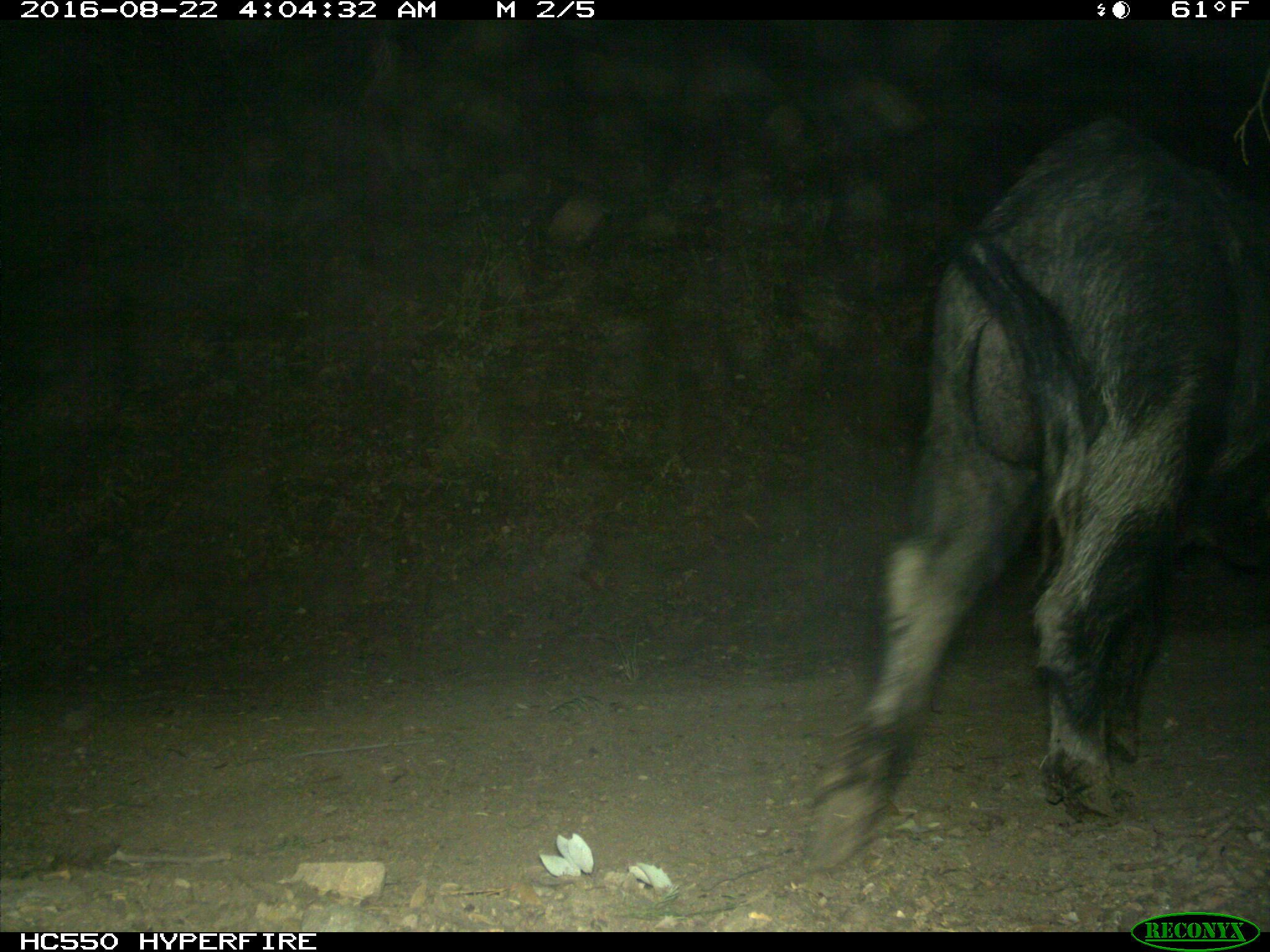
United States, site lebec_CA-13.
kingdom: Animalia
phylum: Chordata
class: Mammalia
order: Artiodactyla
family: Suidae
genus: Sus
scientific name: Sus scrofa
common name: wild boar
Sus scrofa (wild boar).